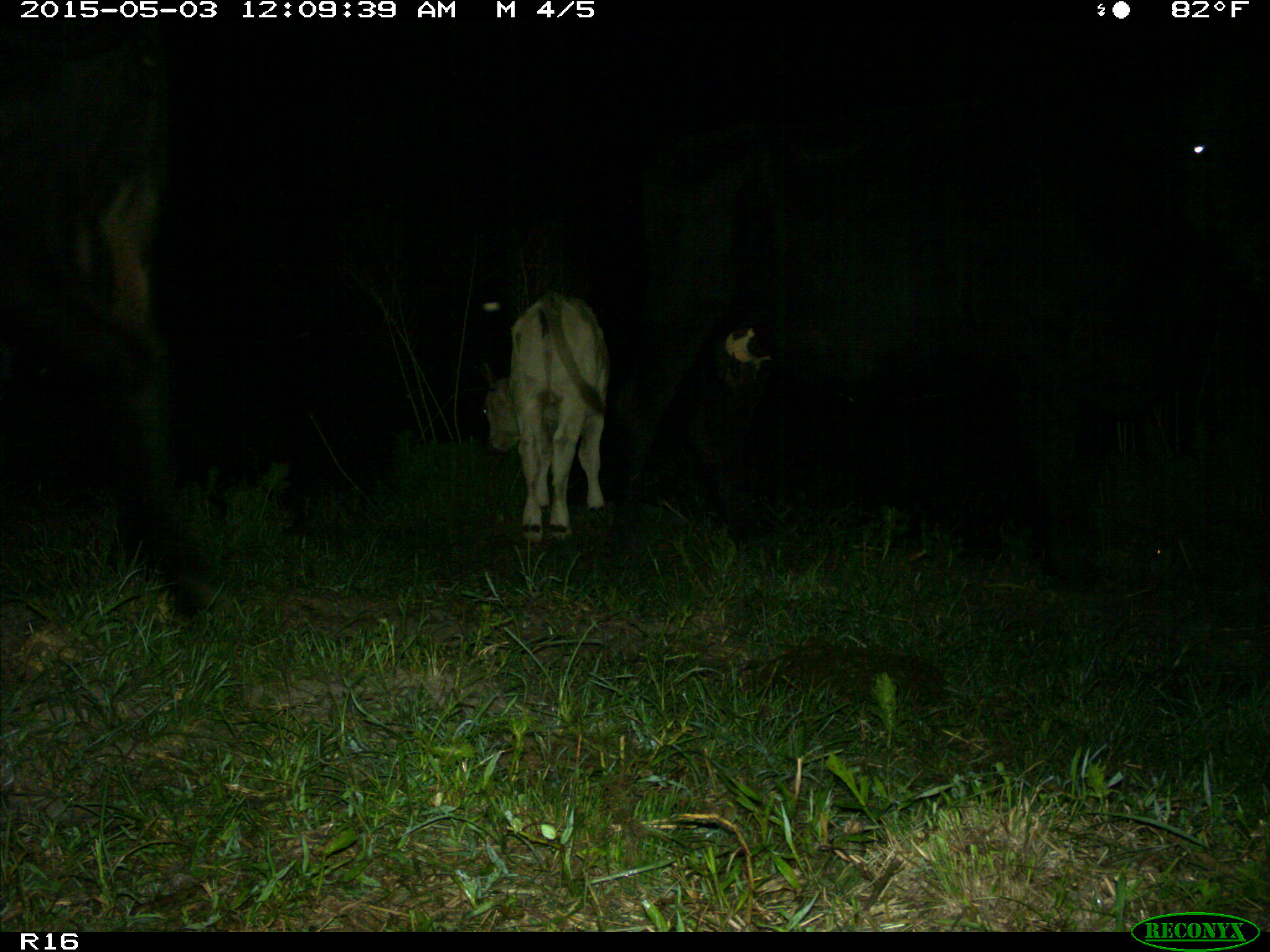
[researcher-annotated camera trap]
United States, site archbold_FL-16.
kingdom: Animalia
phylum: Chordata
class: Mammalia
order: Artiodactyla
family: Bovidae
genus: Bos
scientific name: Bos taurus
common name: domestic cow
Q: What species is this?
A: Bos taurus (domestic cow).